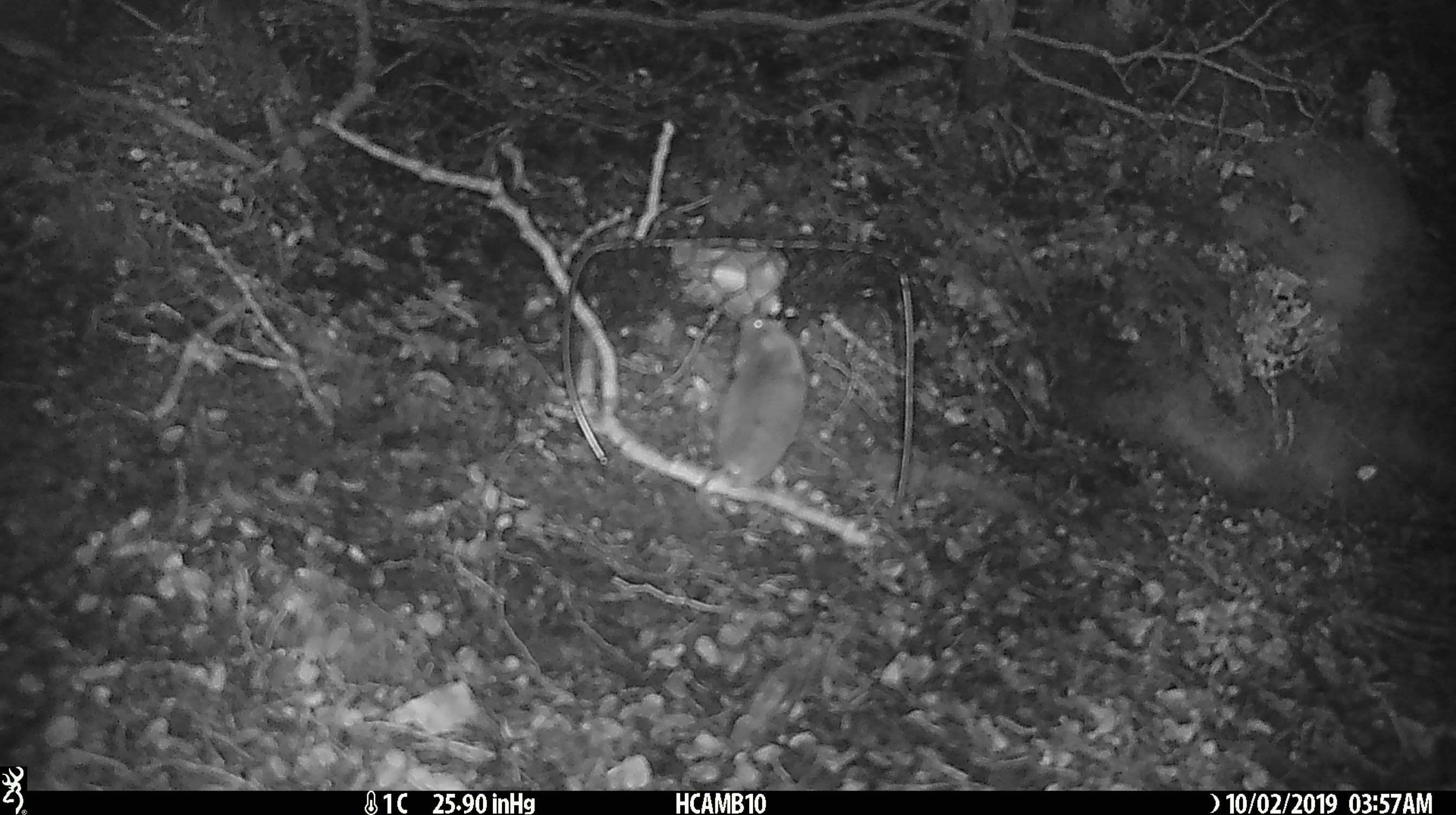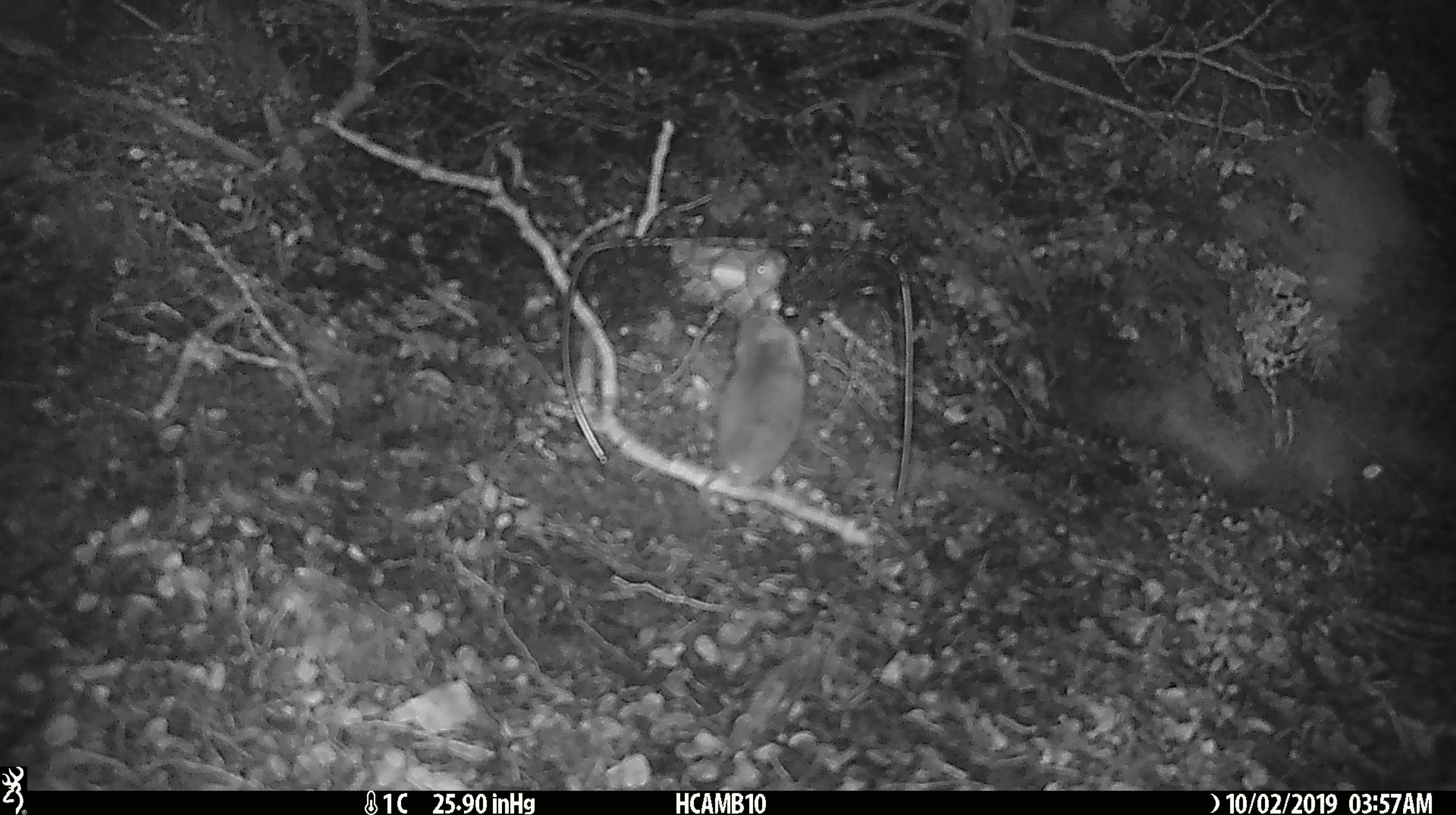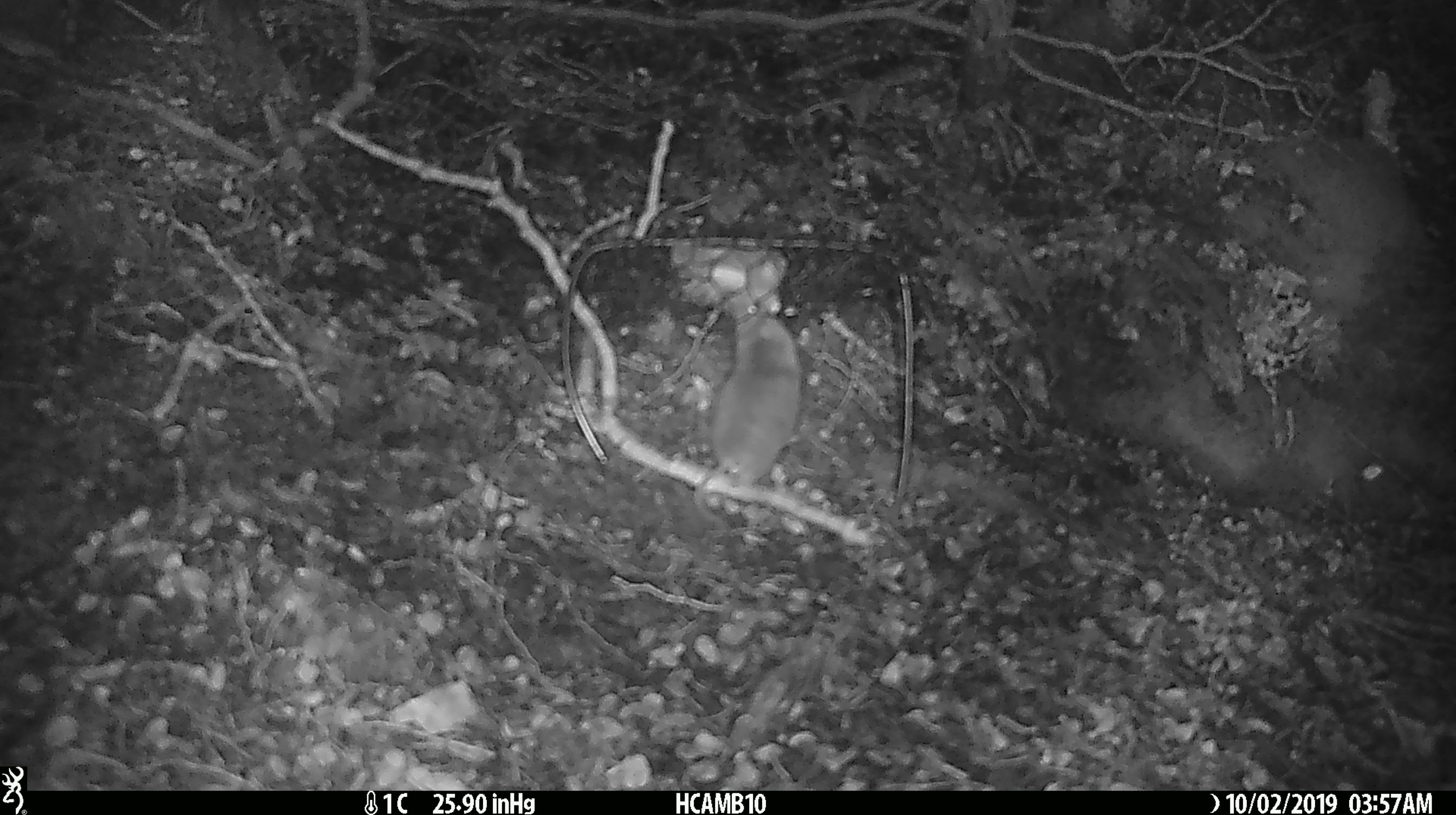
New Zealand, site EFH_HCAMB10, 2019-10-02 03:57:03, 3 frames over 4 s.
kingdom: Animalia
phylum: Chordata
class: Mammalia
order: Rodentia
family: Muridae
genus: Mus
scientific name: Mus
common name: mouse